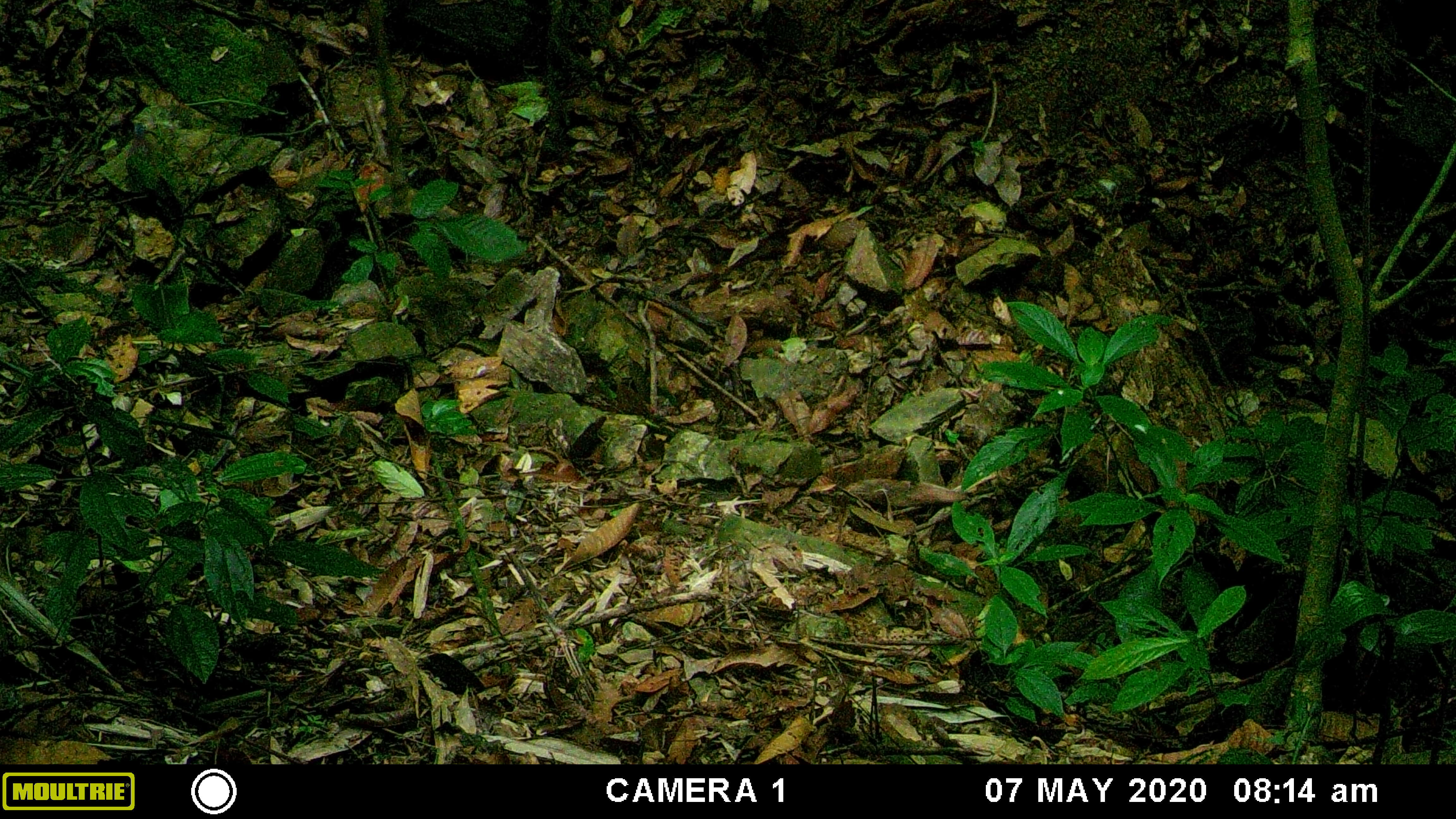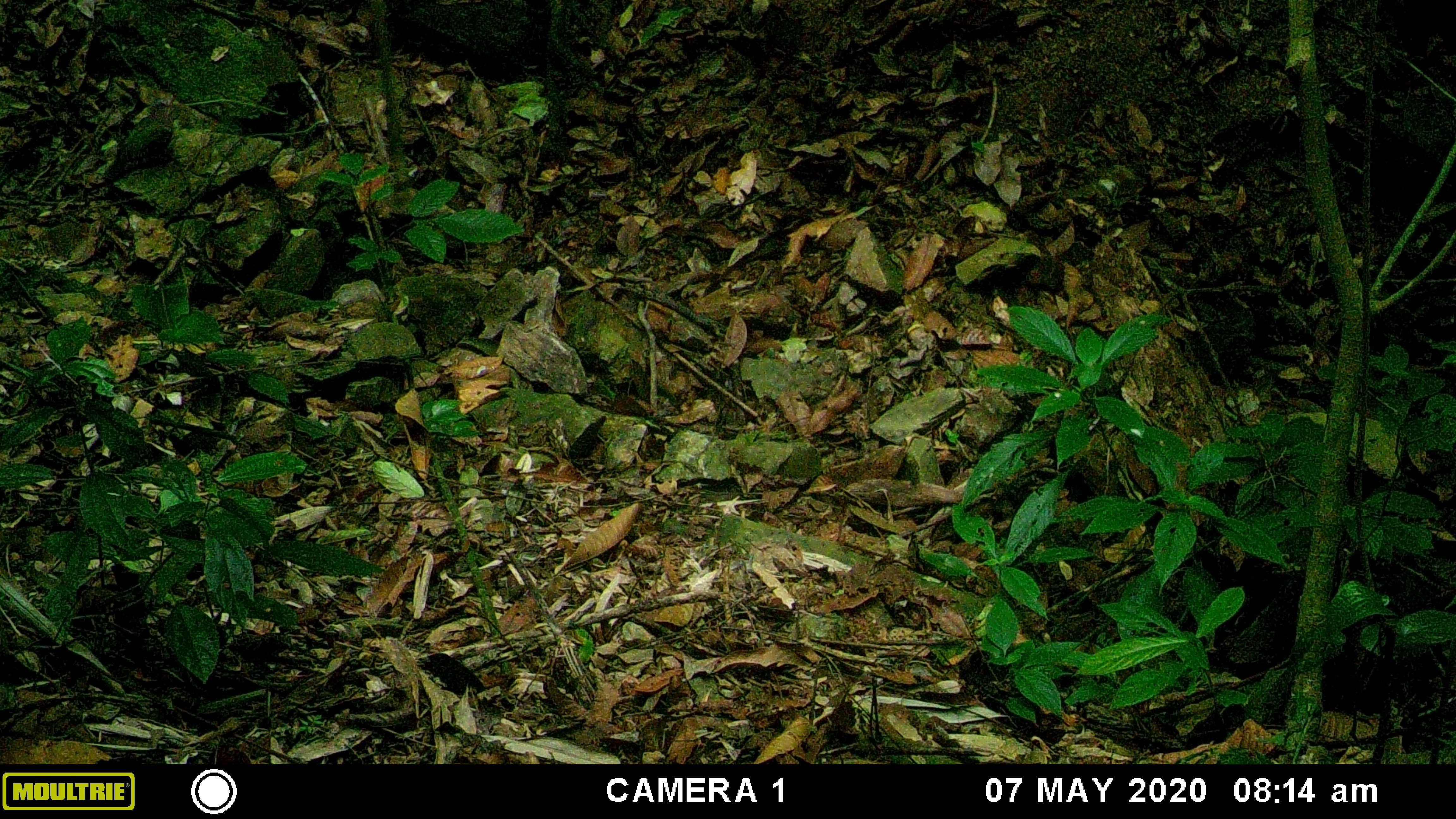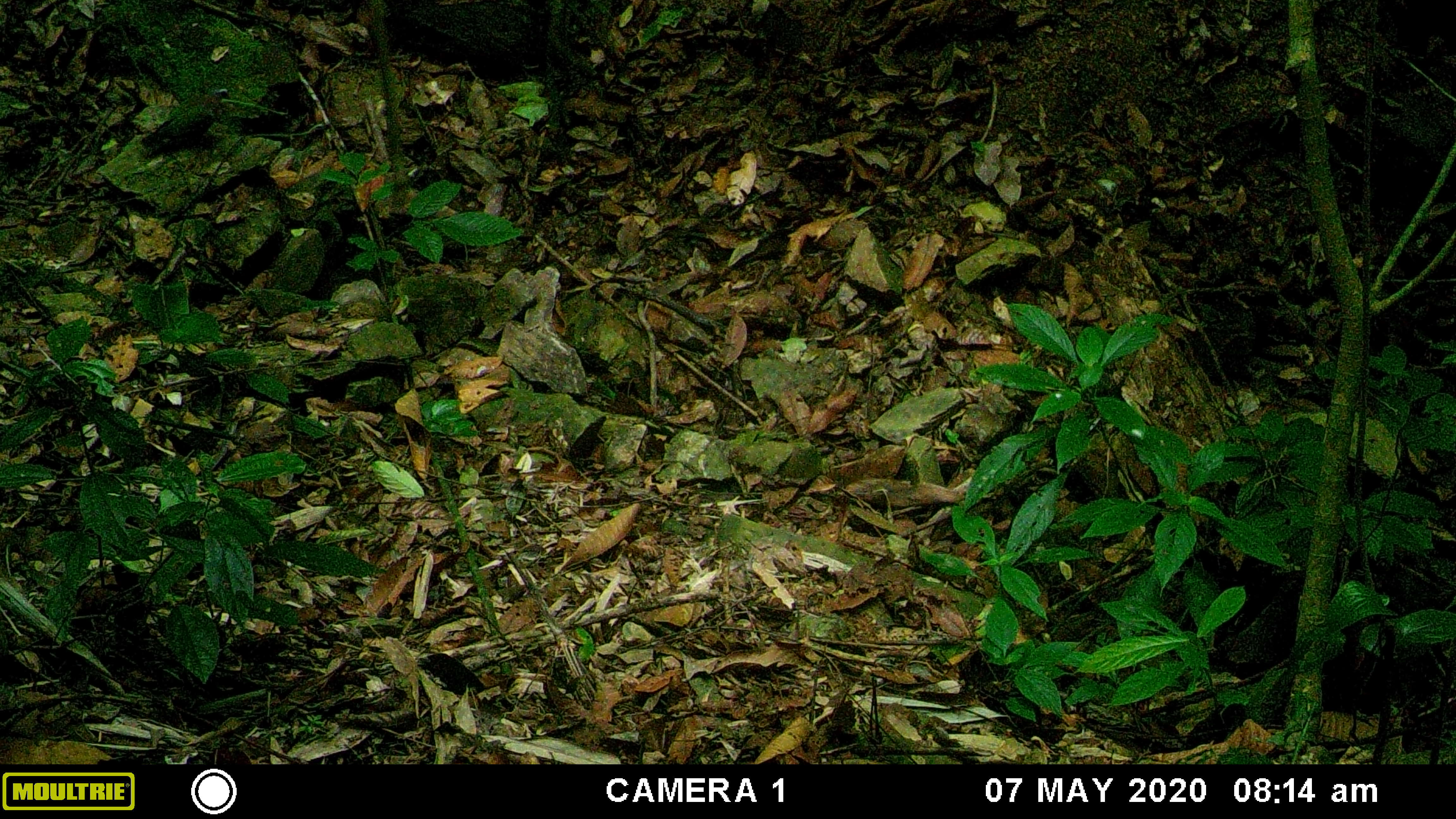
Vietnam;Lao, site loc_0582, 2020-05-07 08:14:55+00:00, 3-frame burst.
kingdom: Animalia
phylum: Chordata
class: Aves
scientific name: Aves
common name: bird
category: unidentified bird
Unidentified bird (bird) (Aves). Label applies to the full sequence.